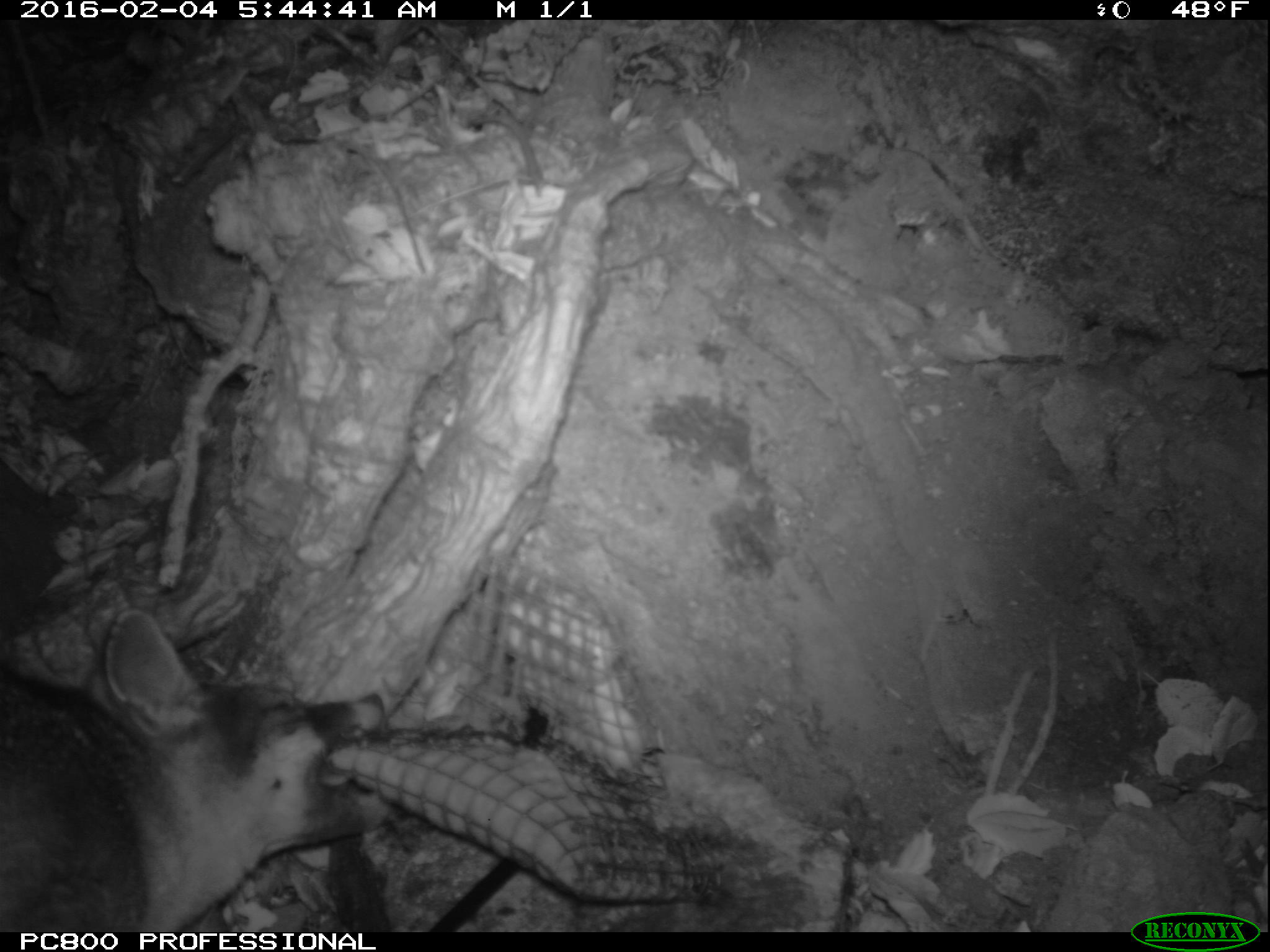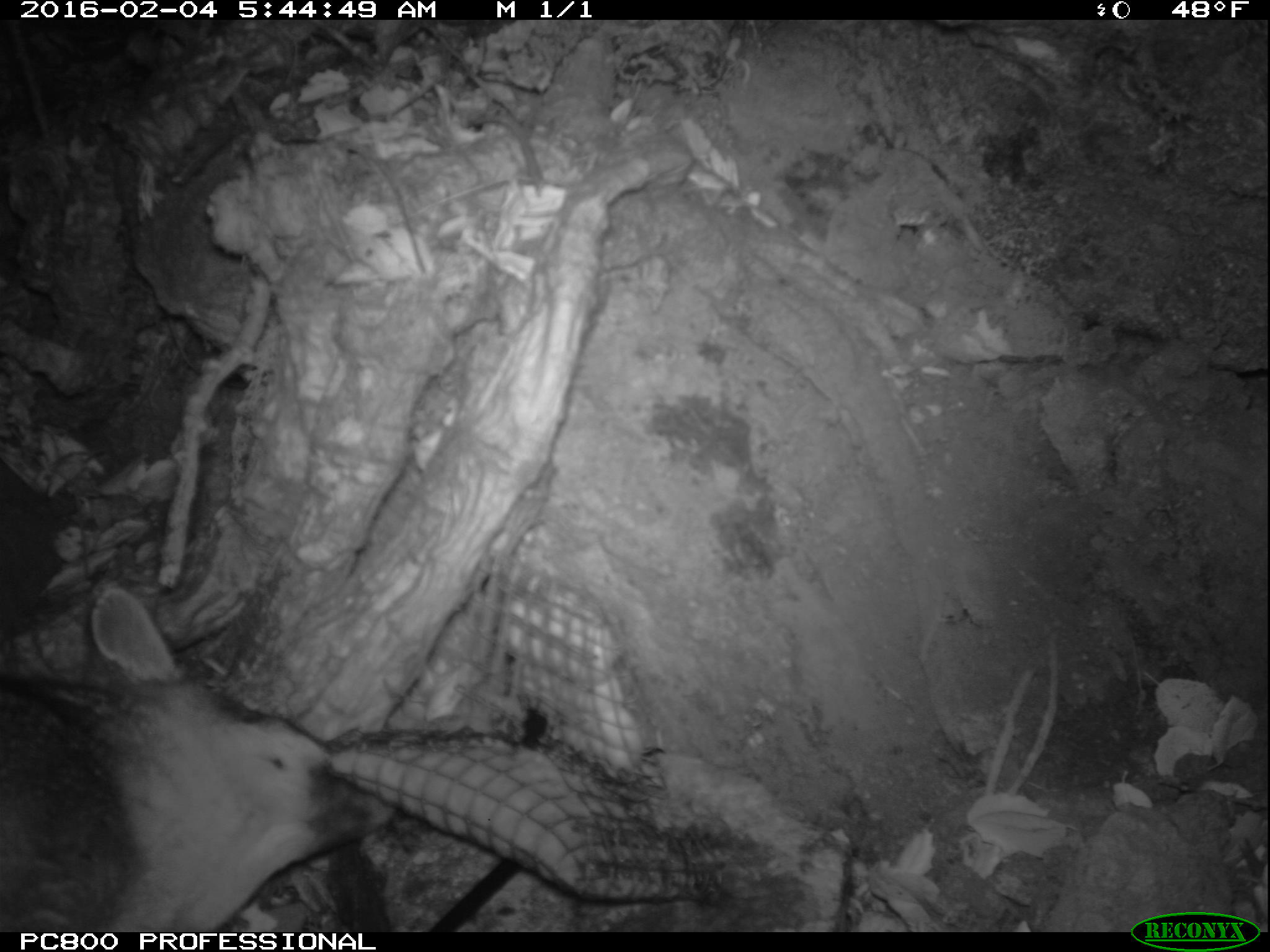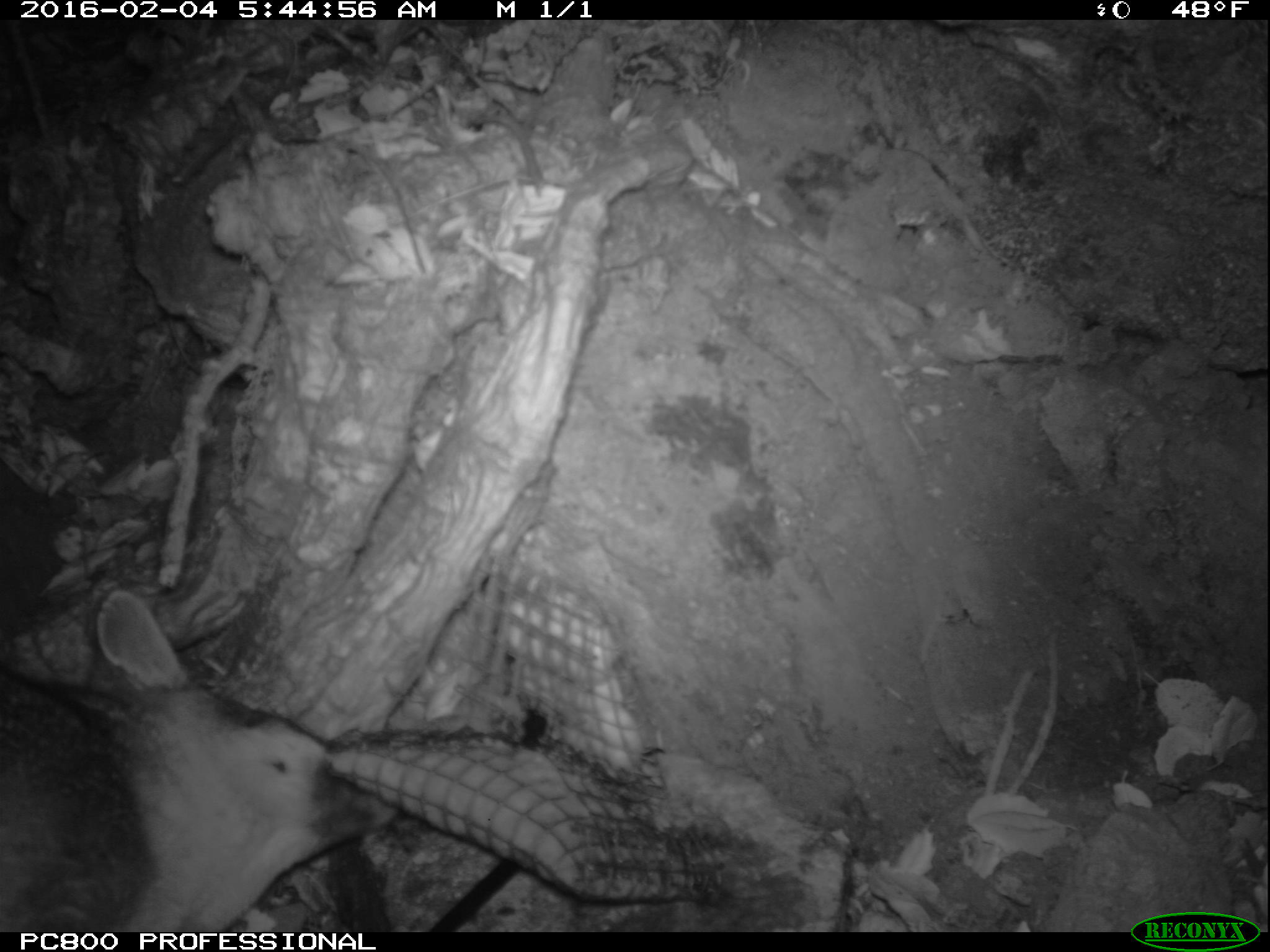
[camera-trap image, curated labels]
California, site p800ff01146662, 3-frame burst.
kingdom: Animalia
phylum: Chordata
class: Mammalia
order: Carnivora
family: Canidae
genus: Urocyon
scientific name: Urocyon littoralis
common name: island fox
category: fox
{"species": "fox (island fox) (Urocyon littoralis)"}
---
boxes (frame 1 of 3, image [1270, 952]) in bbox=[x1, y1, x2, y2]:
fox: bbox=[0, 607, 397, 930]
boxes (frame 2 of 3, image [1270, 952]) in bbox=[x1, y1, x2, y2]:
fox: bbox=[1, 588, 399, 930]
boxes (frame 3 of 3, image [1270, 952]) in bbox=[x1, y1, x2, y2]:
fox: bbox=[0, 590, 397, 932]